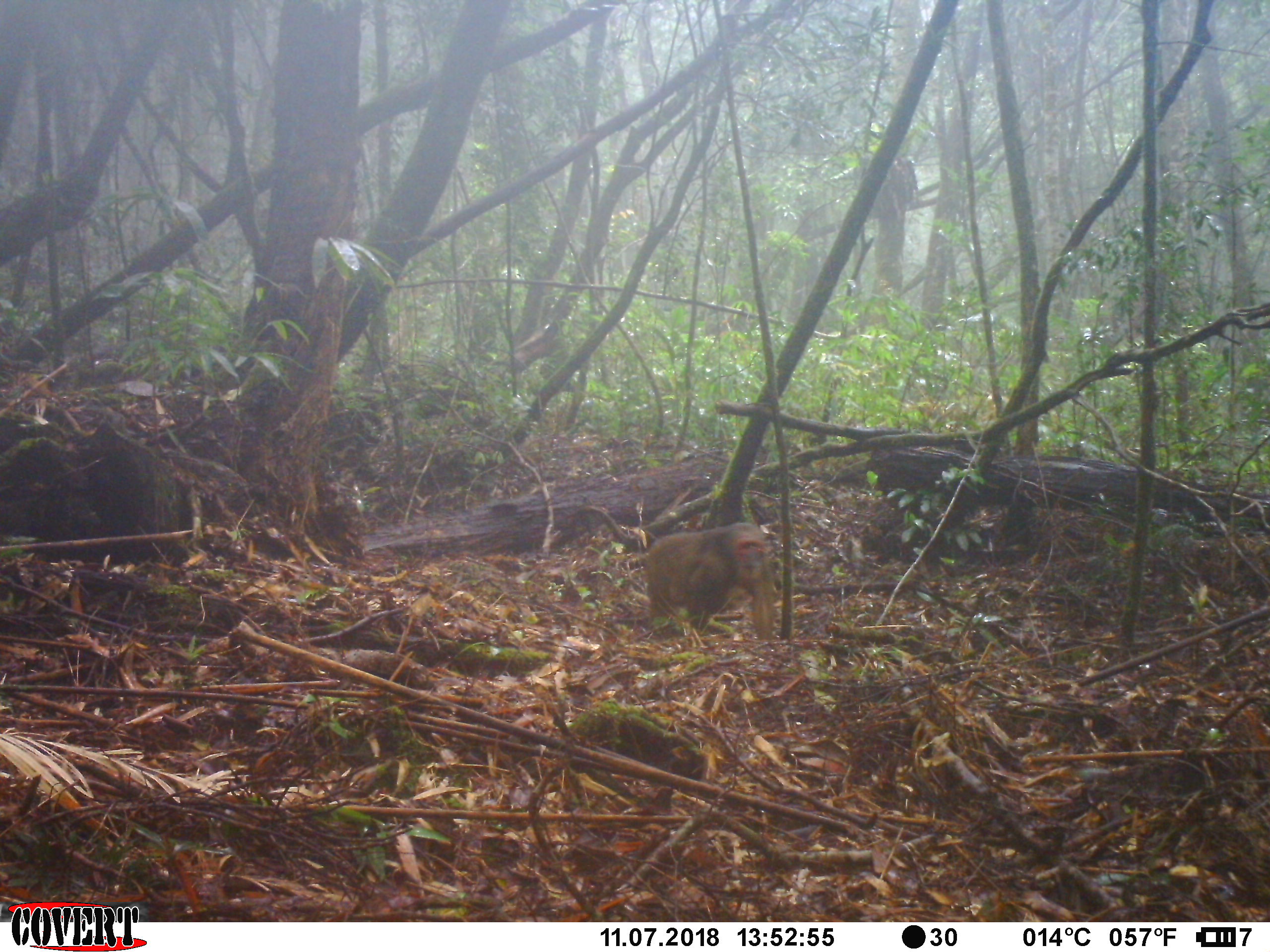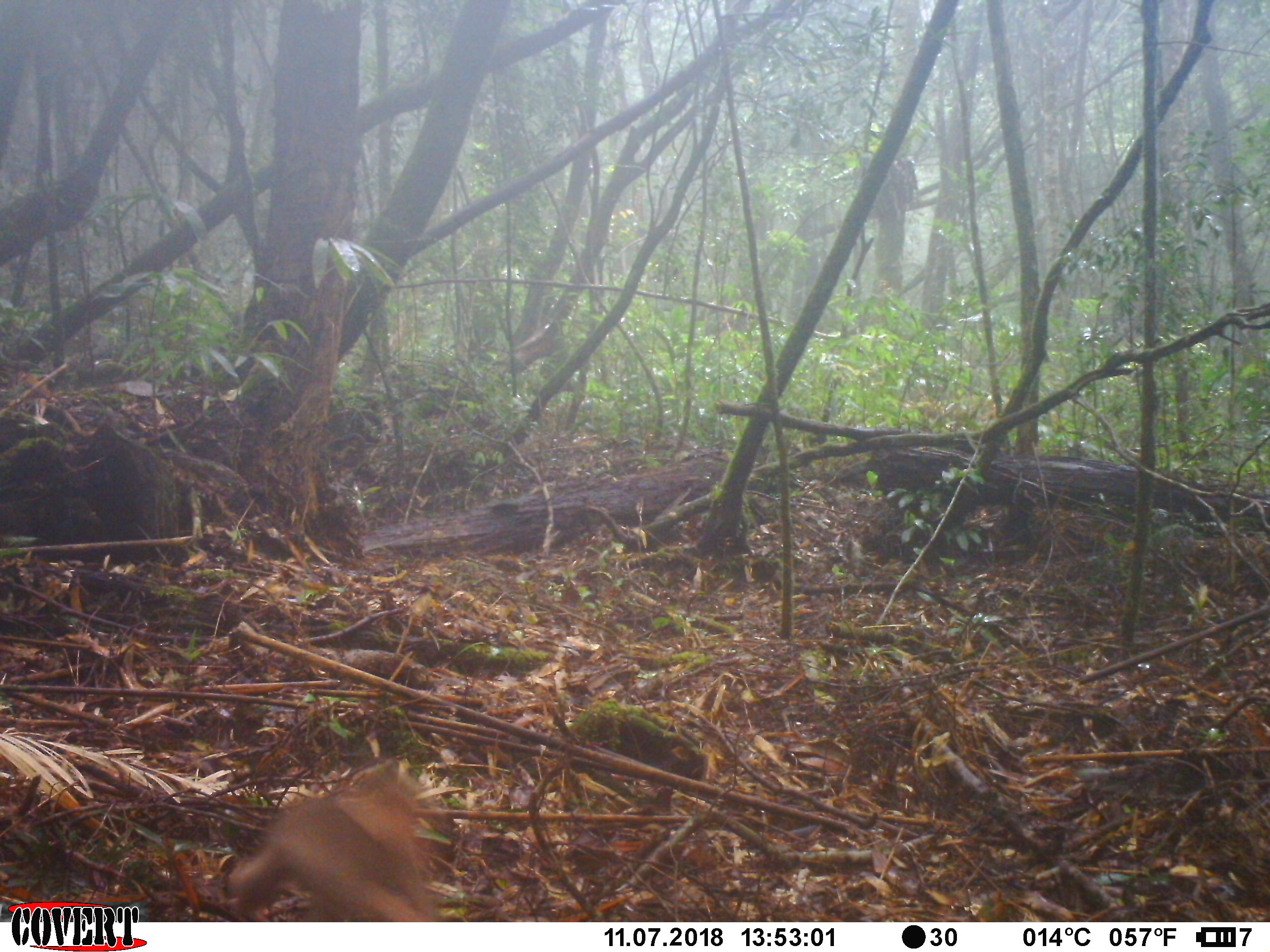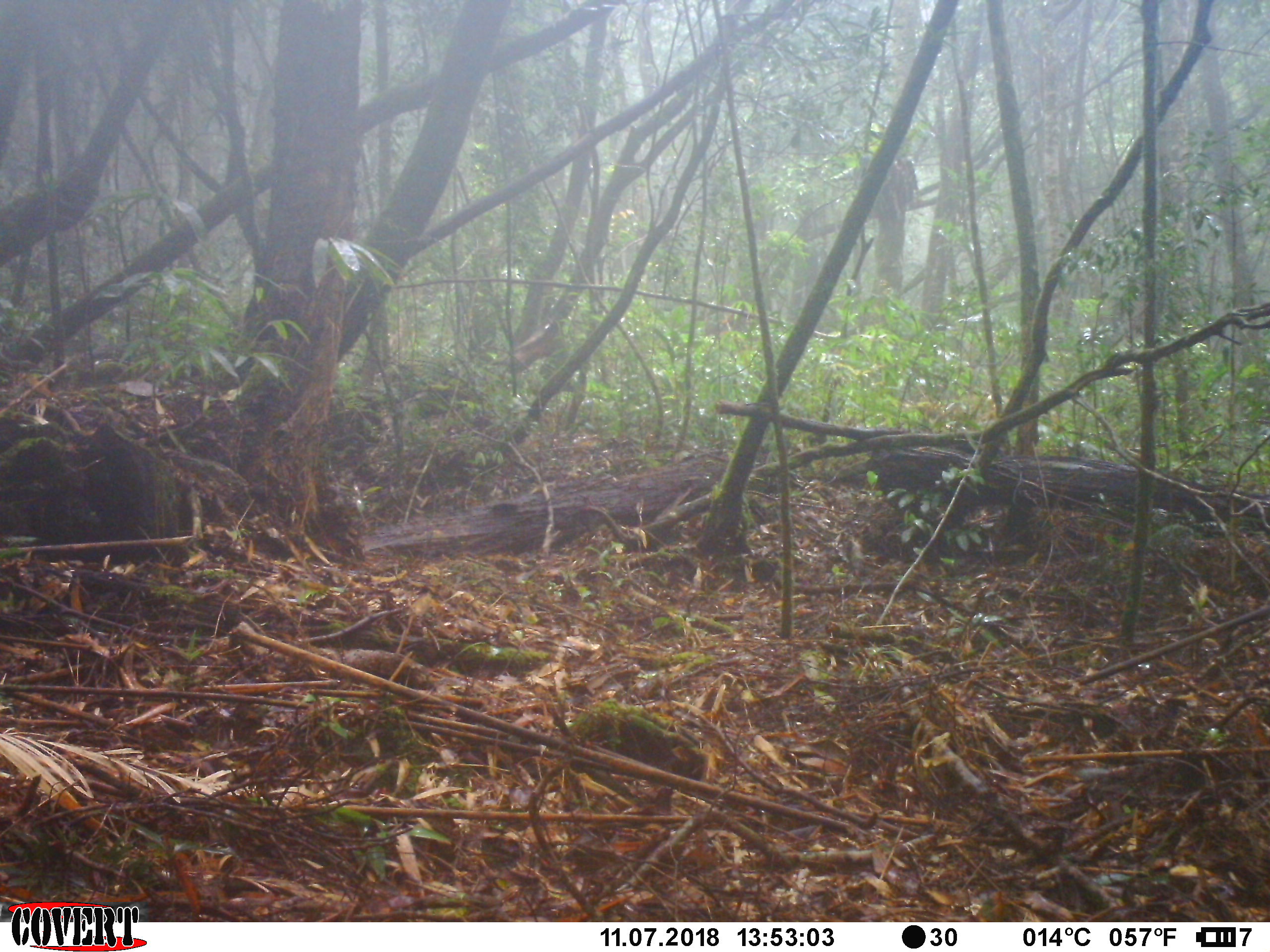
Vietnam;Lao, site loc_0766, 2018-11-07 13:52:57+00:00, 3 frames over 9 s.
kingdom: Animalia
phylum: Chordata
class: Mammalia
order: Primates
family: Cercopithecidae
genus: Macaca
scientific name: Macaca arctoides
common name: stump-tailed macaque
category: stump tailed macaque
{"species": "stump tailed macaque (stump-tailed macaque) (Macaca arctoides)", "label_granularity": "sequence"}